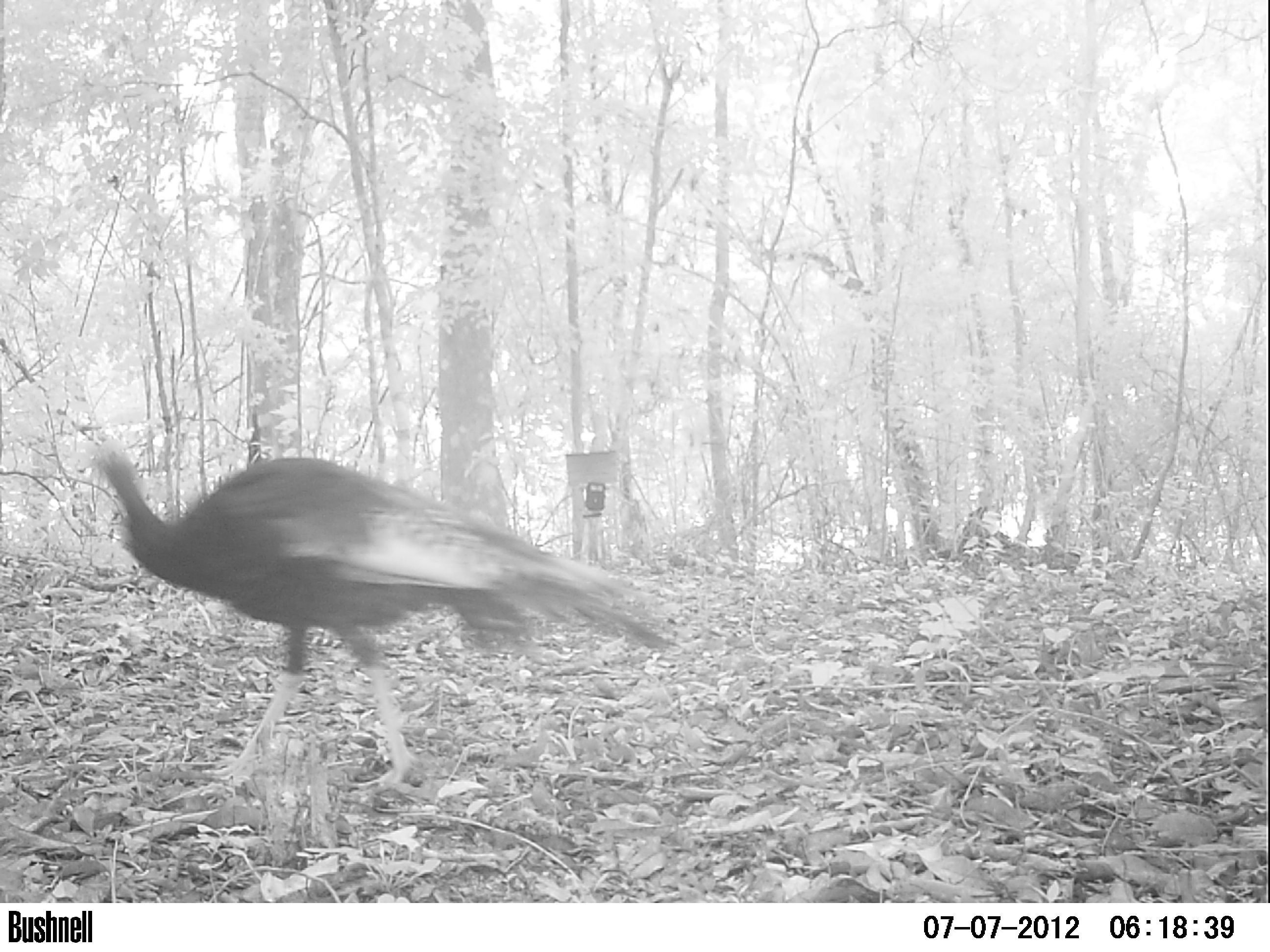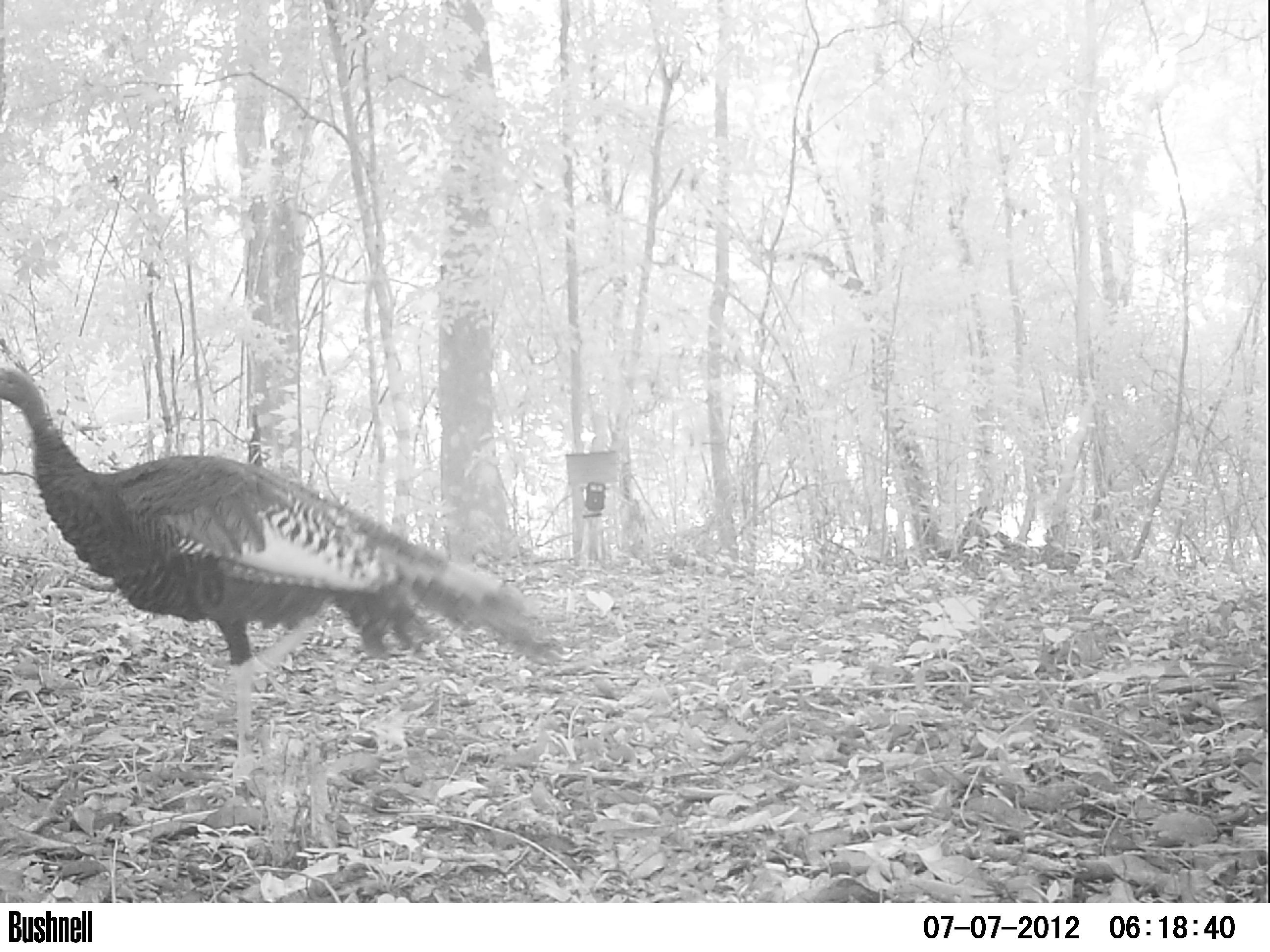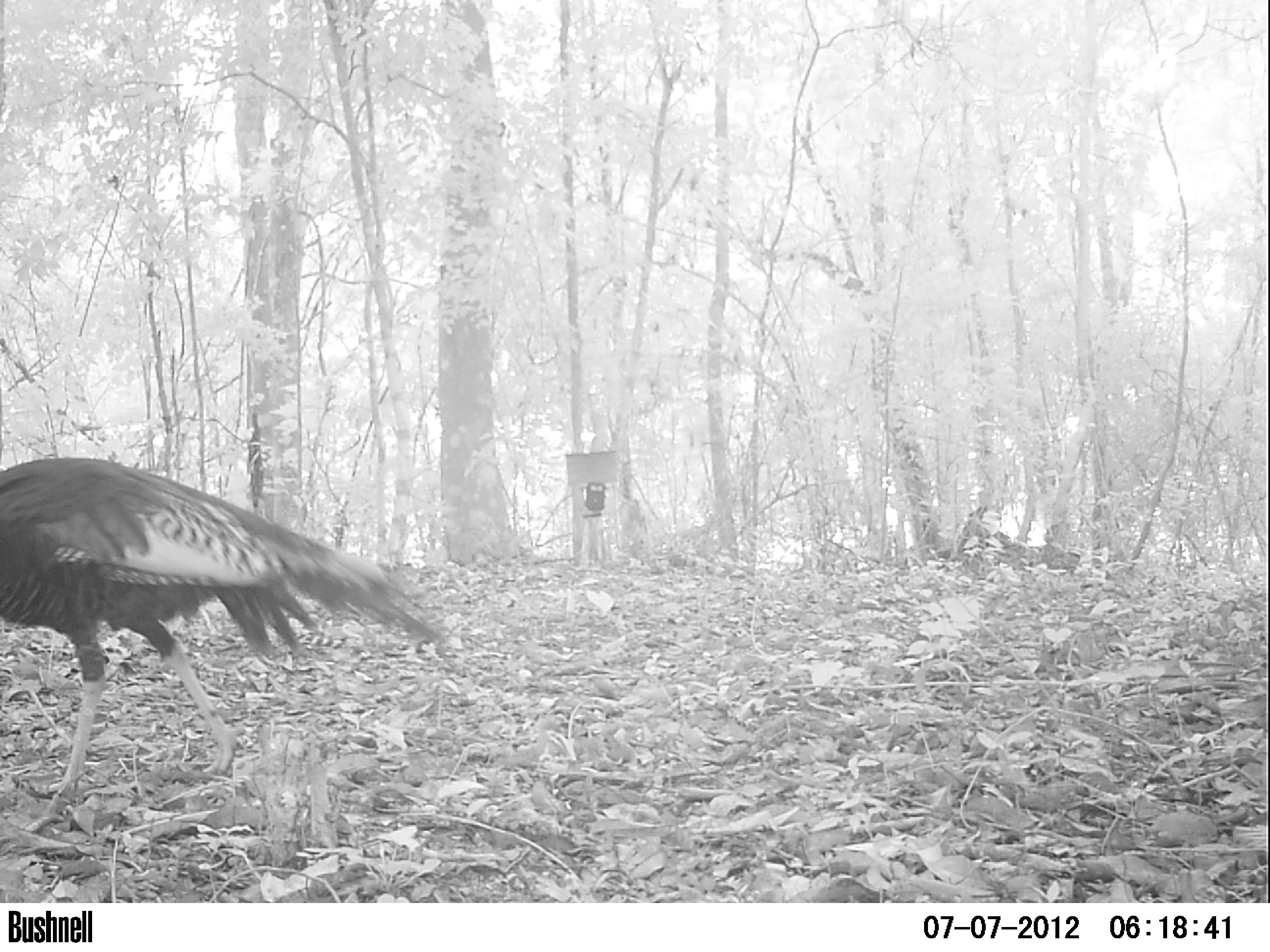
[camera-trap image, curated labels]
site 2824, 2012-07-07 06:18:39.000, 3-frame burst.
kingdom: Animalia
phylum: Chordata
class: Aves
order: Galliformes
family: Phasianidae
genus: Meleagris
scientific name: Meleagris ocellata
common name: ocellated turkey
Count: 3.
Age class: adult.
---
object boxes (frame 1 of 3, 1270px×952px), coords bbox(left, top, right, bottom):
meleagris ocellata: bbox(94, 440, 683, 797)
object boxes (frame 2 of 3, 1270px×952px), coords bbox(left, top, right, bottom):
meleagris ocellata: bbox(0, 359, 568, 786)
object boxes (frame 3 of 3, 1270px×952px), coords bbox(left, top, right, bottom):
meleagris ocellata: bbox(0, 456, 446, 800)